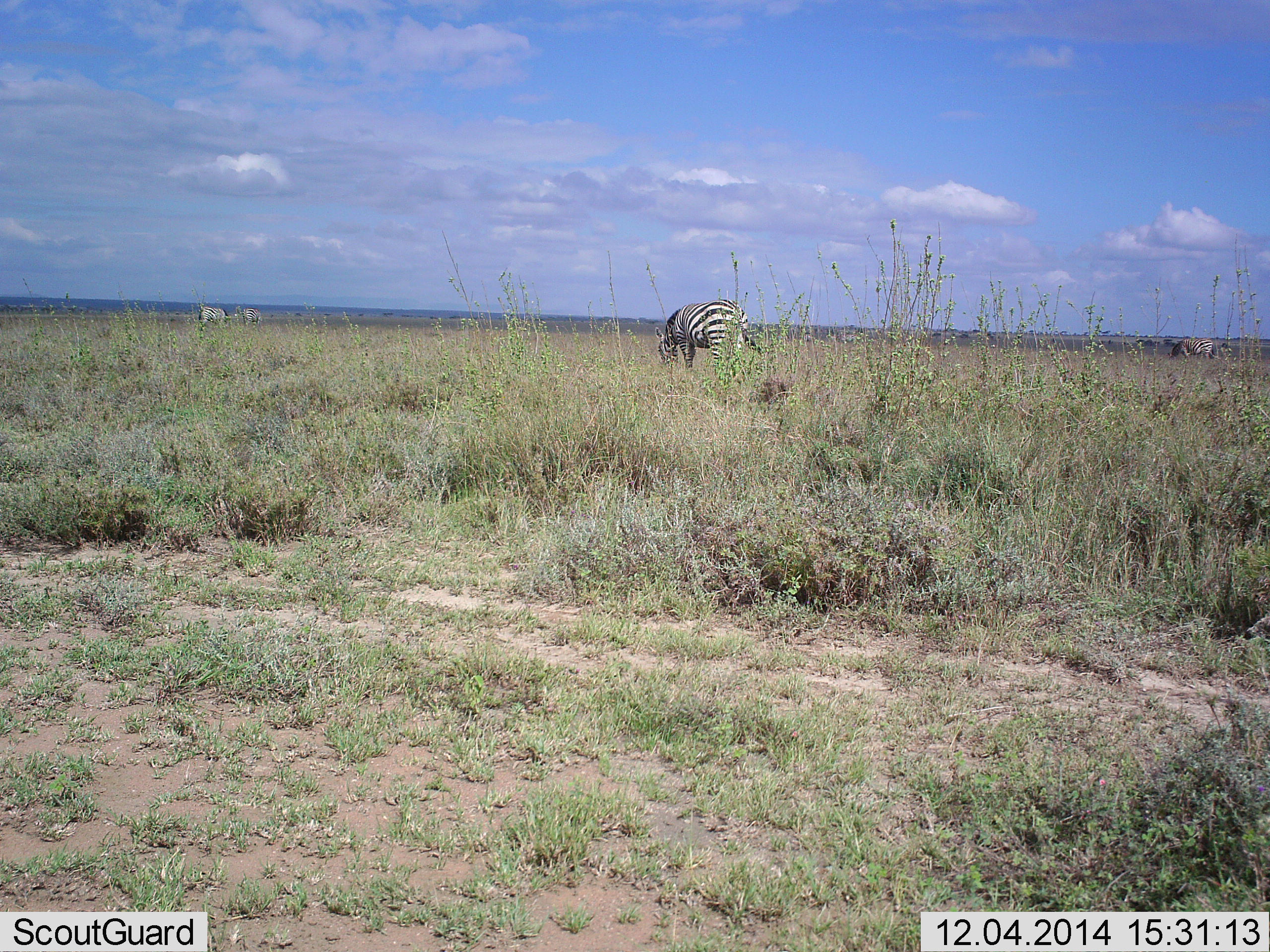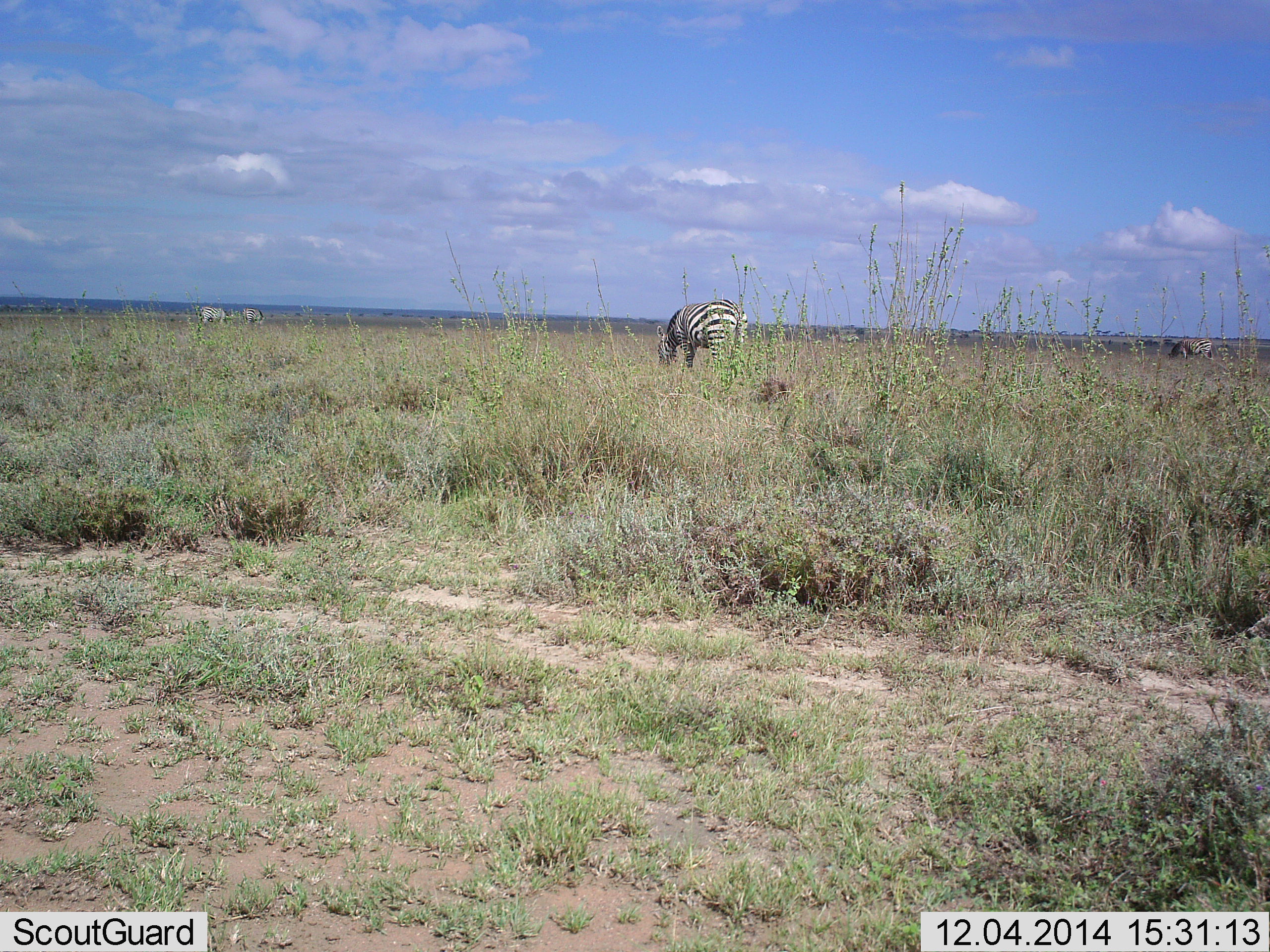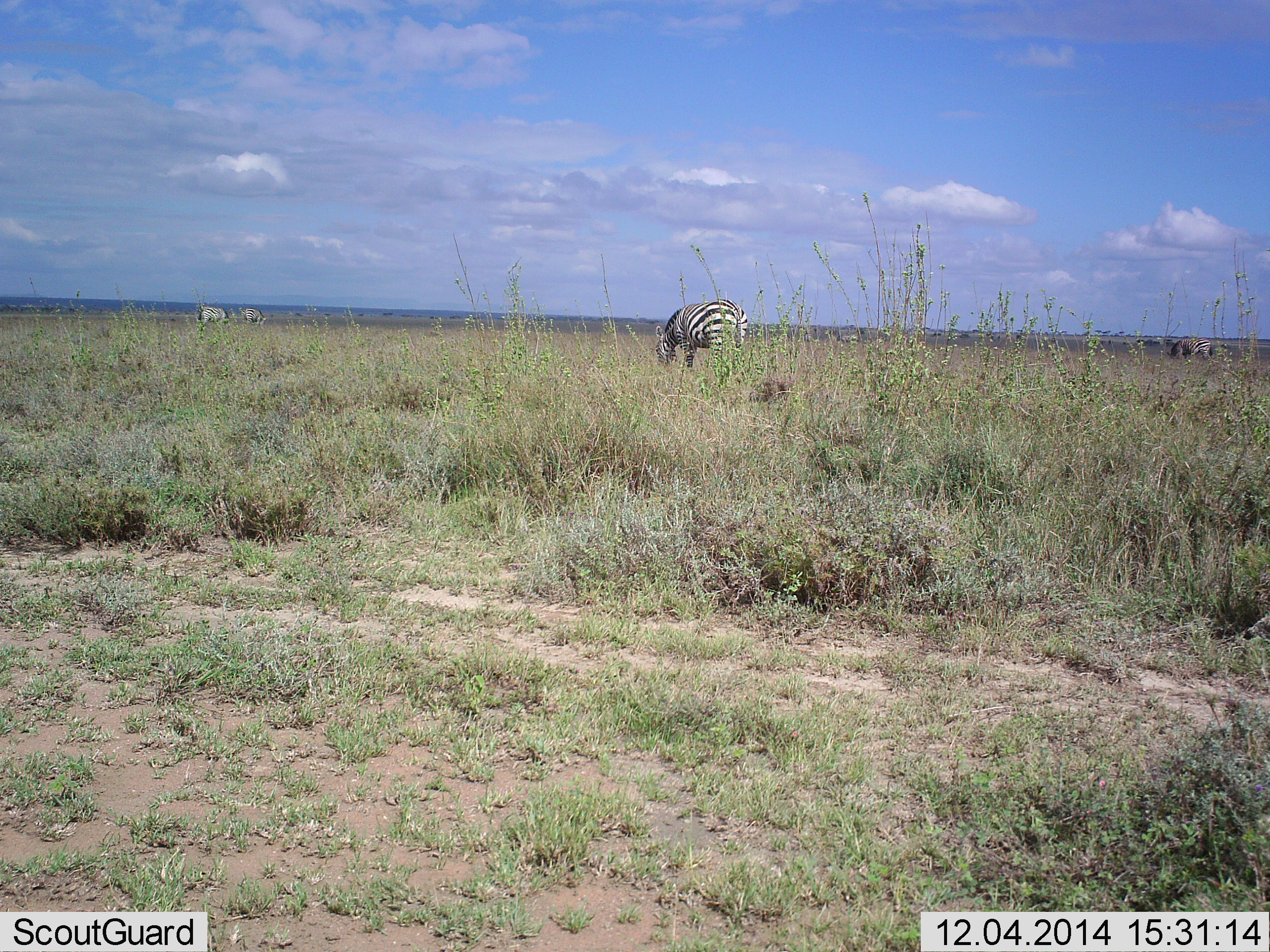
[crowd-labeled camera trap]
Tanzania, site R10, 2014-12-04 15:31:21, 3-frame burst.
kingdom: Animalia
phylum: Chordata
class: Mammalia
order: Perissodactyla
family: Equidae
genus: Equus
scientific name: Equus quagga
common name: plains zebra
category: zebra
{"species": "zebra (plains zebra) (Equus quagga)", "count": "4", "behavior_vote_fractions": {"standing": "50%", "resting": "0%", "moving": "0%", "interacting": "0%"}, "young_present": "0%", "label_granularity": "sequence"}